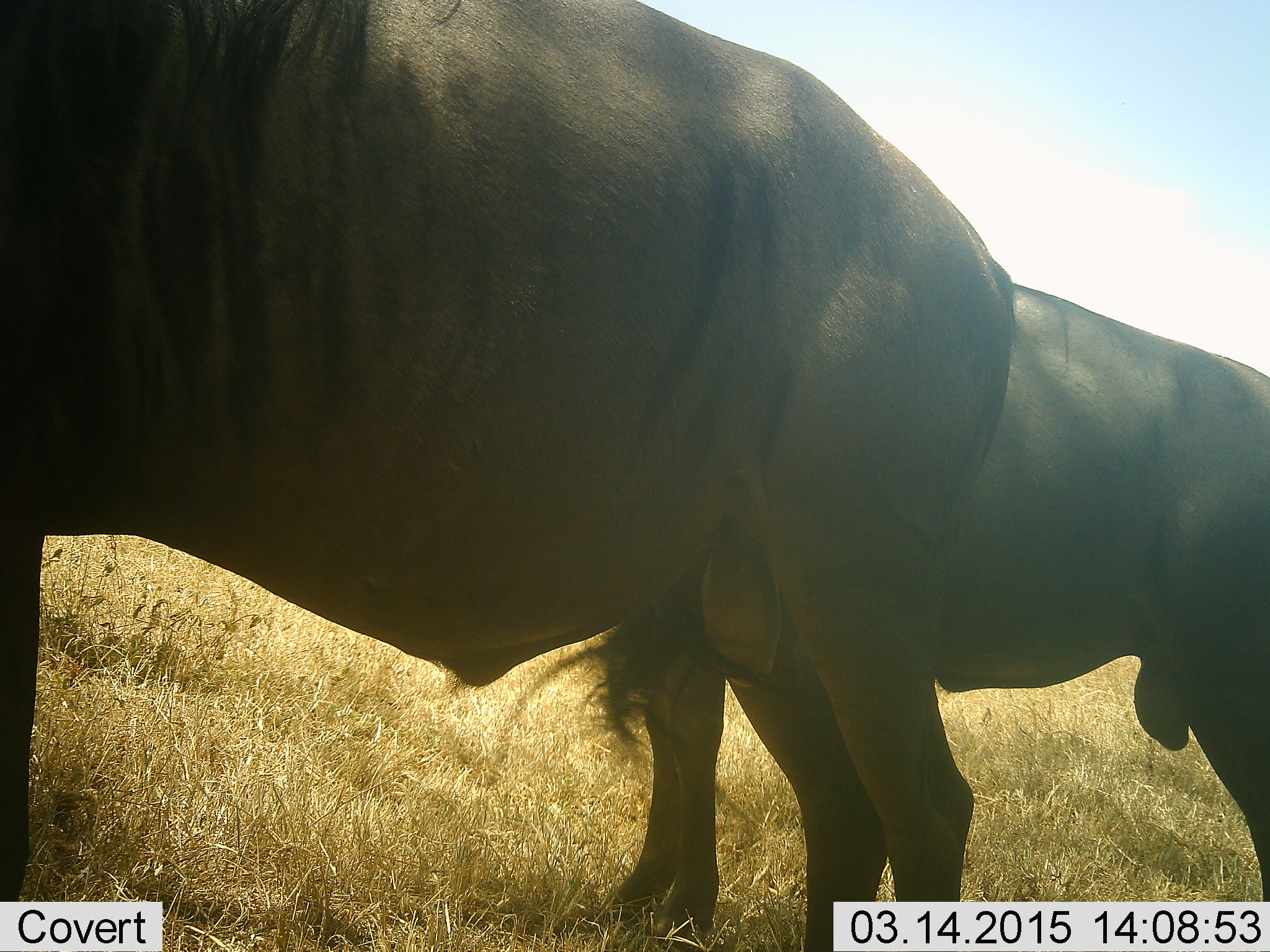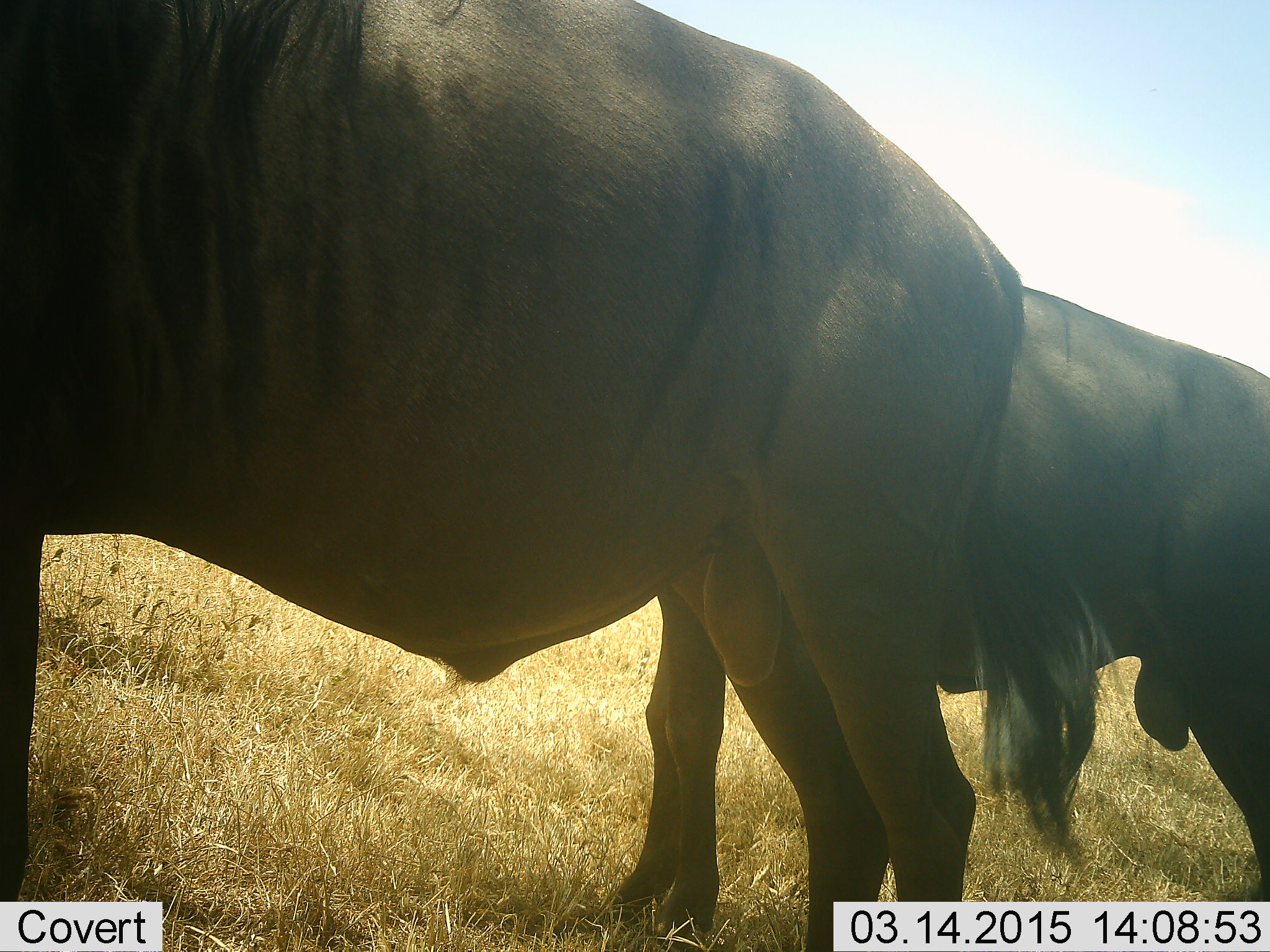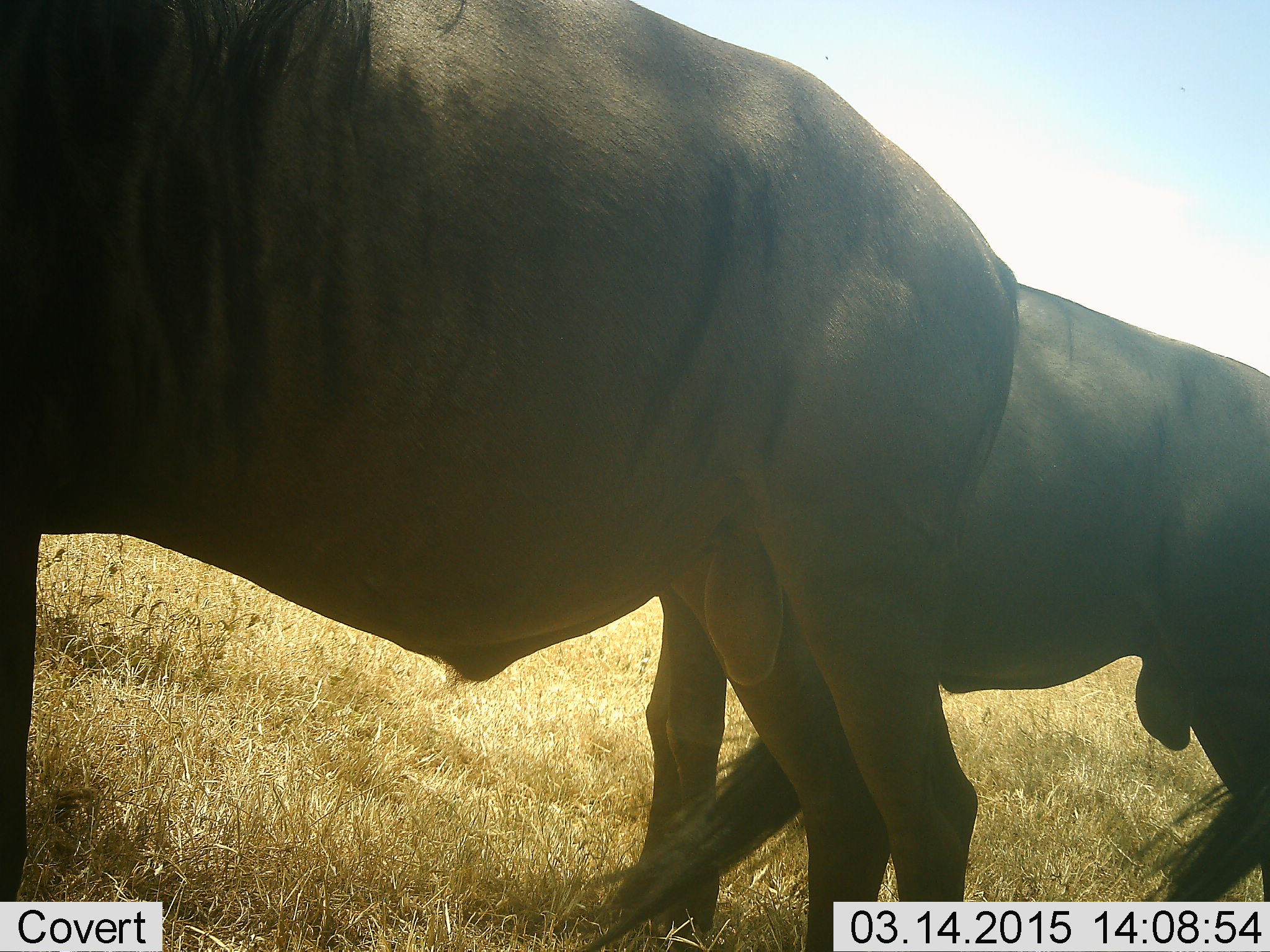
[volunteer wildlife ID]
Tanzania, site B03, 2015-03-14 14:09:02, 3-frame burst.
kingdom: Animalia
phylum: Chordata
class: Mammalia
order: Artiodactyla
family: Bovidae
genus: Connochaetes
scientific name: Connochaetes taurinus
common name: blue wildebeest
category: wildebeest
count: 2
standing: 90%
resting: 0%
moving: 10%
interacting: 0%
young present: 0%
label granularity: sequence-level